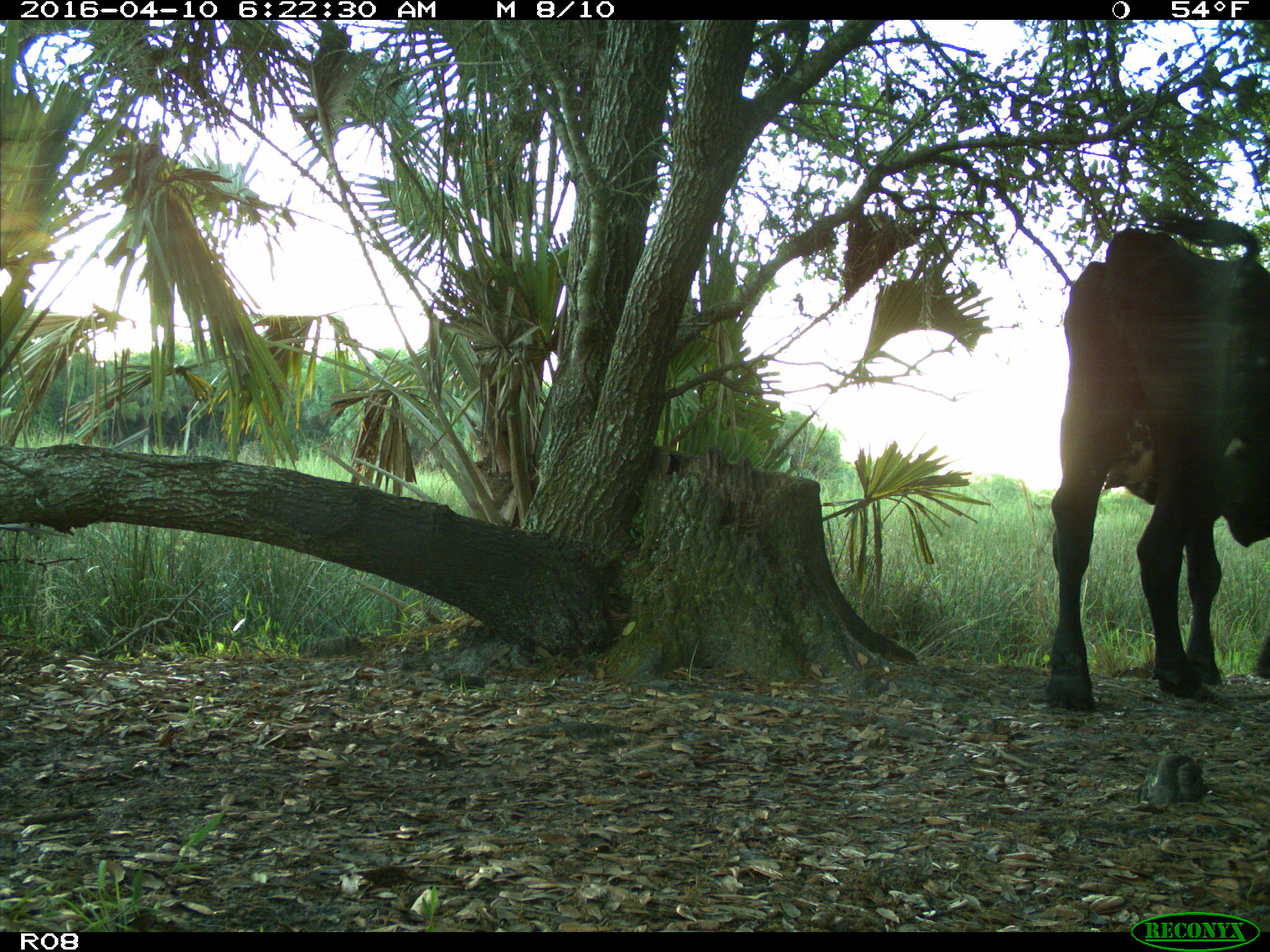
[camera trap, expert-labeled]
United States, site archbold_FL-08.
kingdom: Animalia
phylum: Chordata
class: Mammalia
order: Artiodactyla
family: Bovidae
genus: Bos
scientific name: Bos taurus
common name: domestic cow